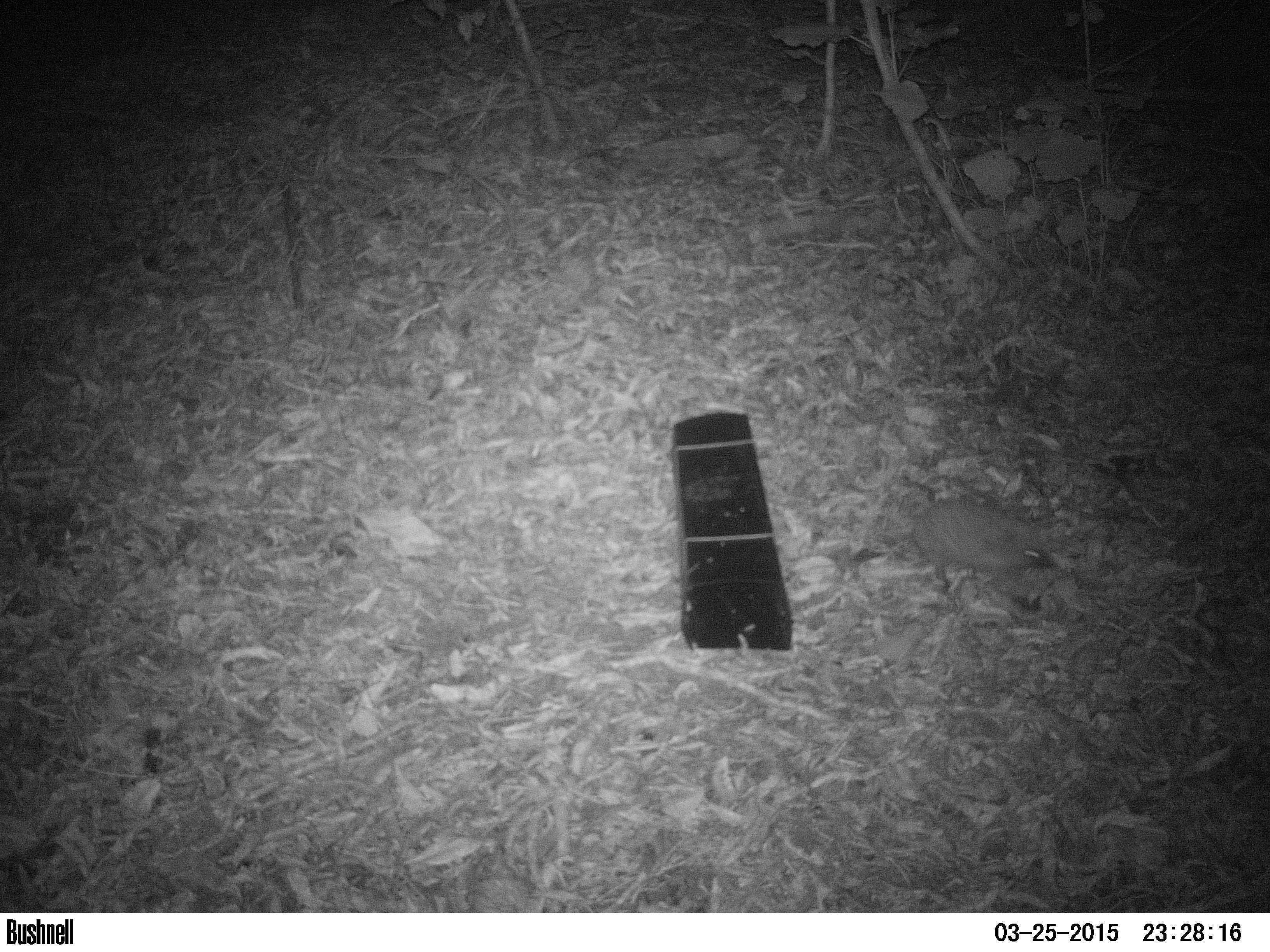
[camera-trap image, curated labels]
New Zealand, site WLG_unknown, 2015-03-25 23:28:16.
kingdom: Animalia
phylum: Chordata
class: Mammalia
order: Eulipotyphla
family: Erinaceidae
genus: Erinaceus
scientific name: Erinaceus europaeus europaeus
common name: european hedgehog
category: hedgehog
Hedgehog (european hedgehog) (Erinaceus europaeus europaeus).